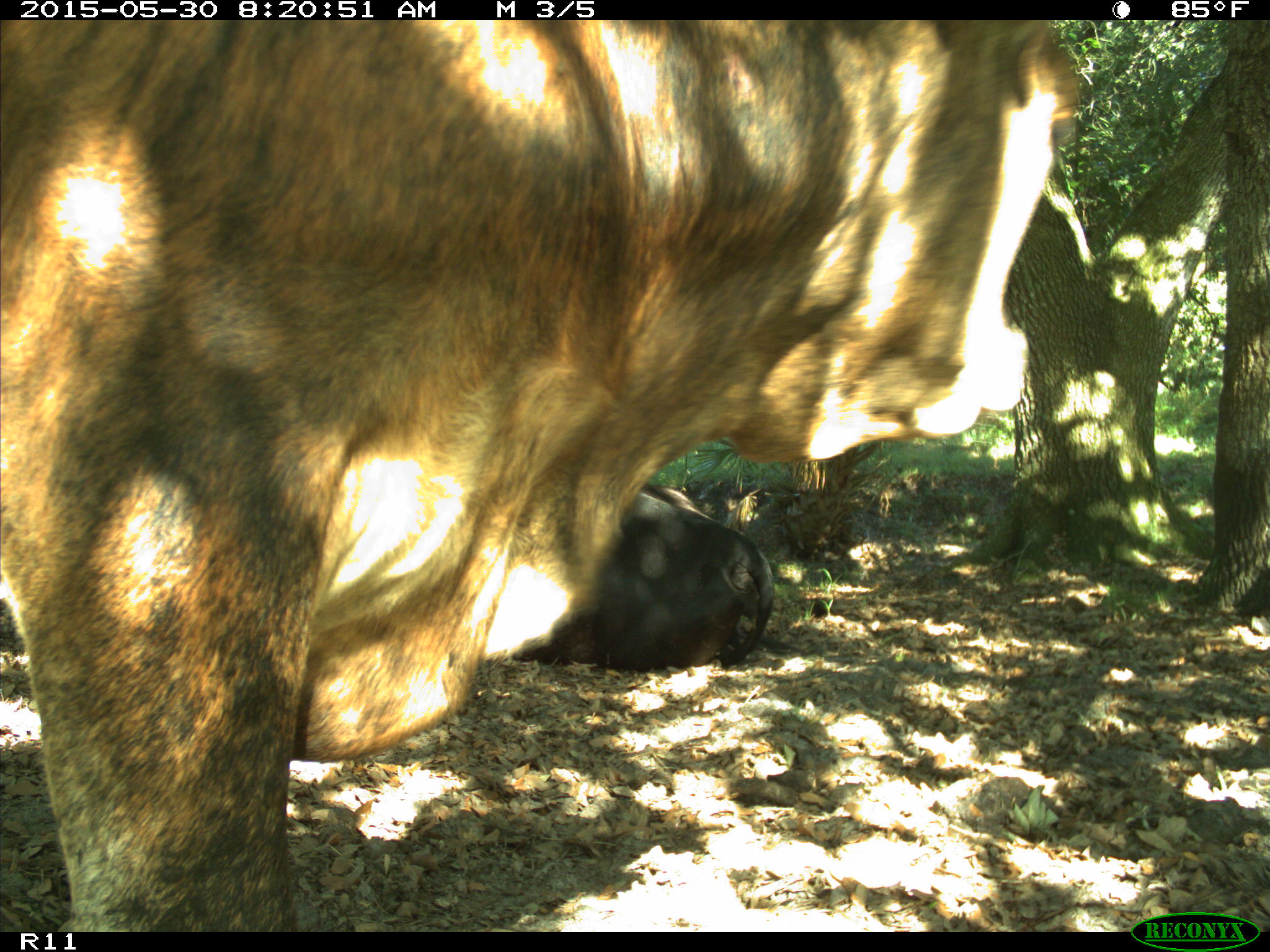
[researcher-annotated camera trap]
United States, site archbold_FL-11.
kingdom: Animalia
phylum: Chordata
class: Mammalia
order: Artiodactyla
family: Bovidae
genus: Bos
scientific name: Bos taurus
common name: domestic cow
Bos taurus (domestic cow).